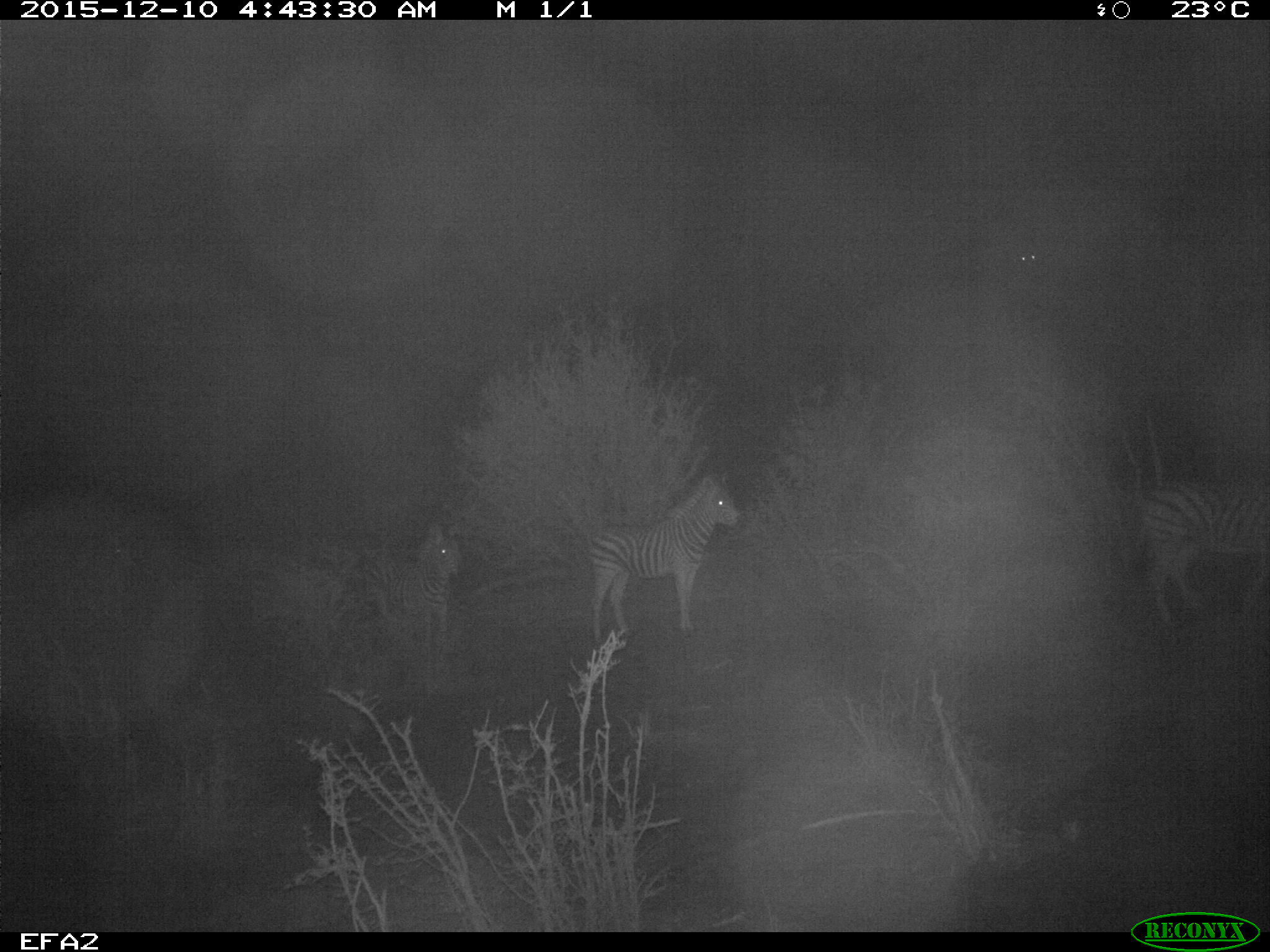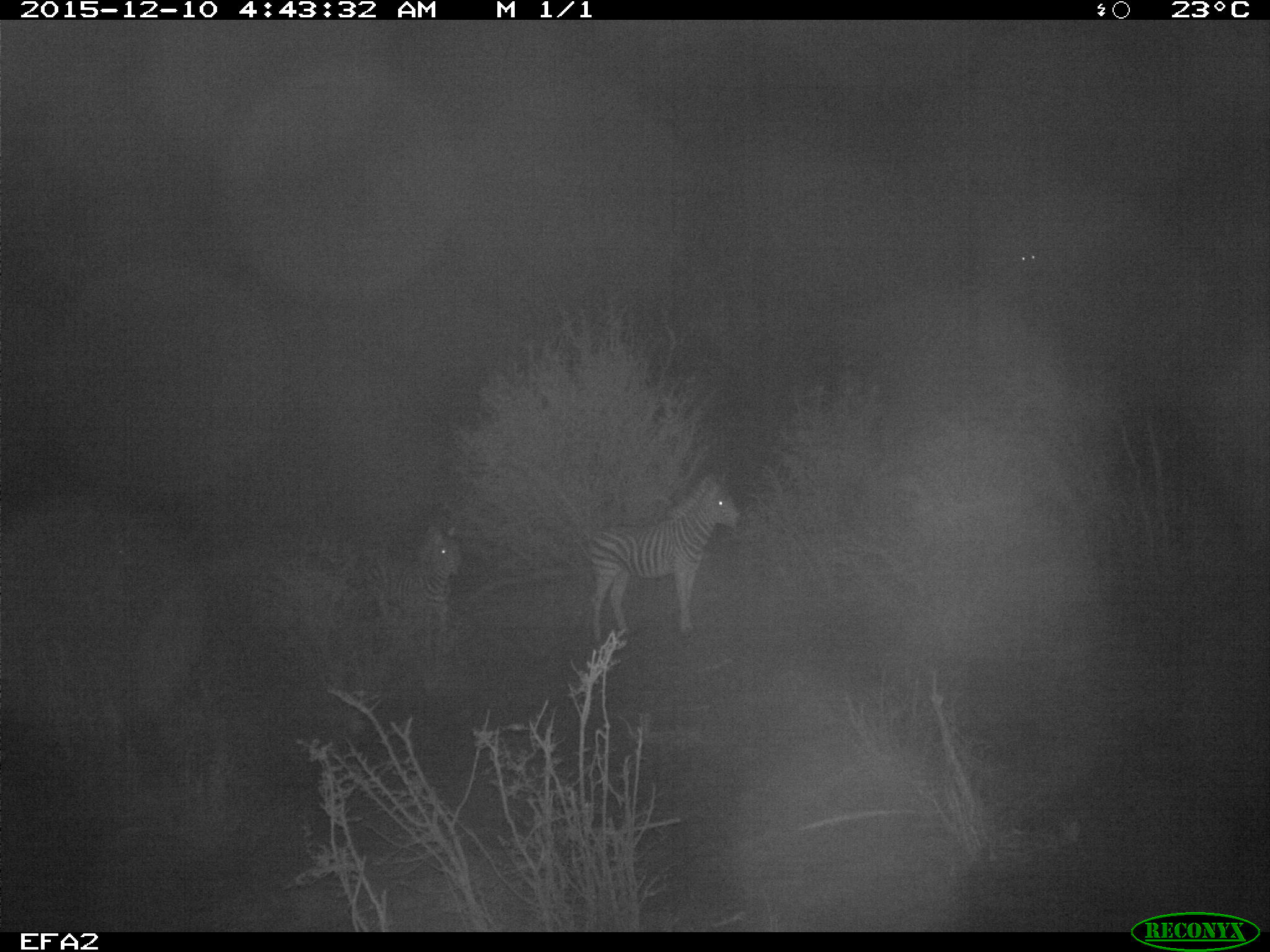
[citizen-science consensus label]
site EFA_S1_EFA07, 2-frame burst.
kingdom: Animalia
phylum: Chordata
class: Mammalia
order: Perissodactyla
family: Equidae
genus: Equus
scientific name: Equus quagga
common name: plains zebra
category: zebraplains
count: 5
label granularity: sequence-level